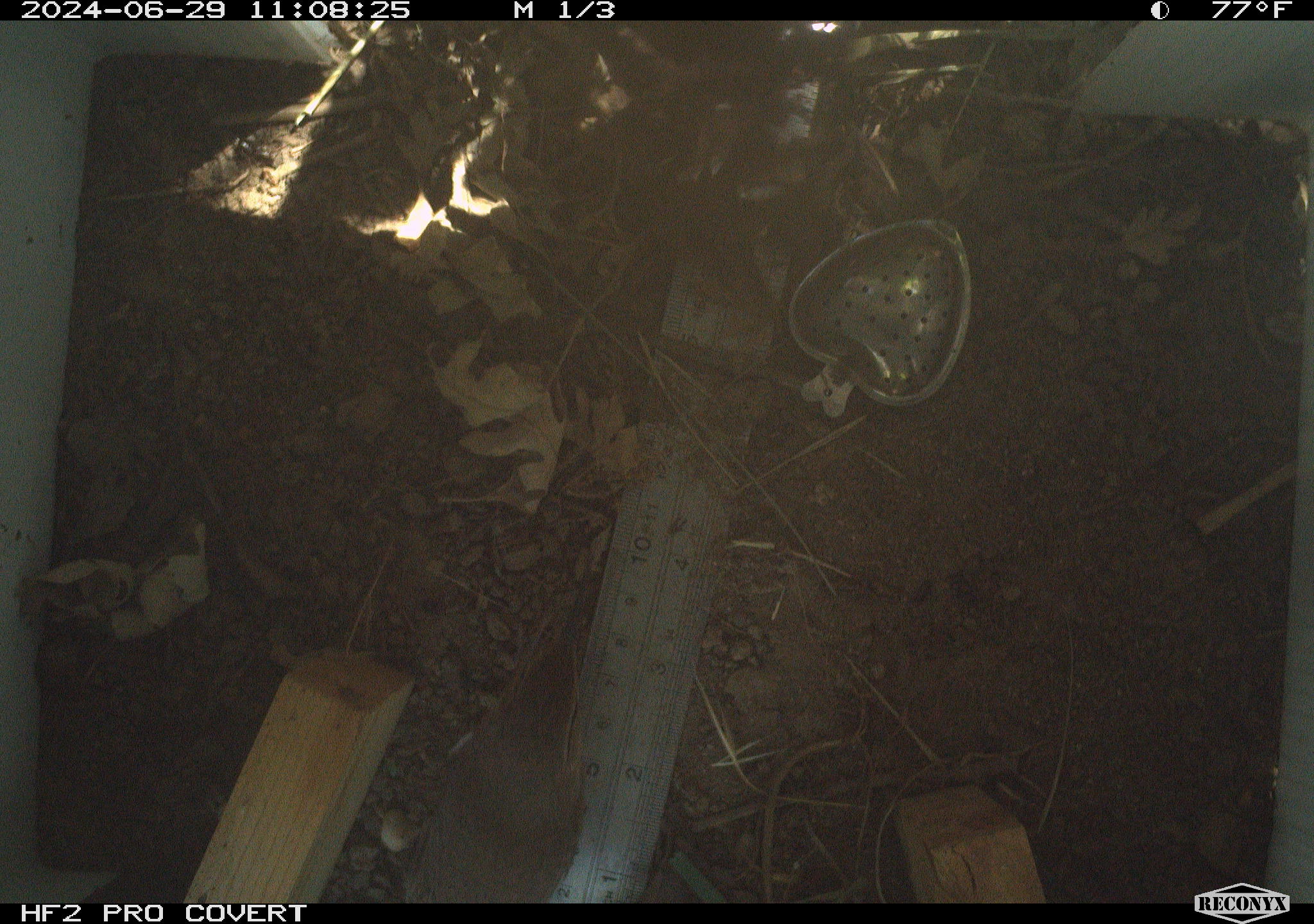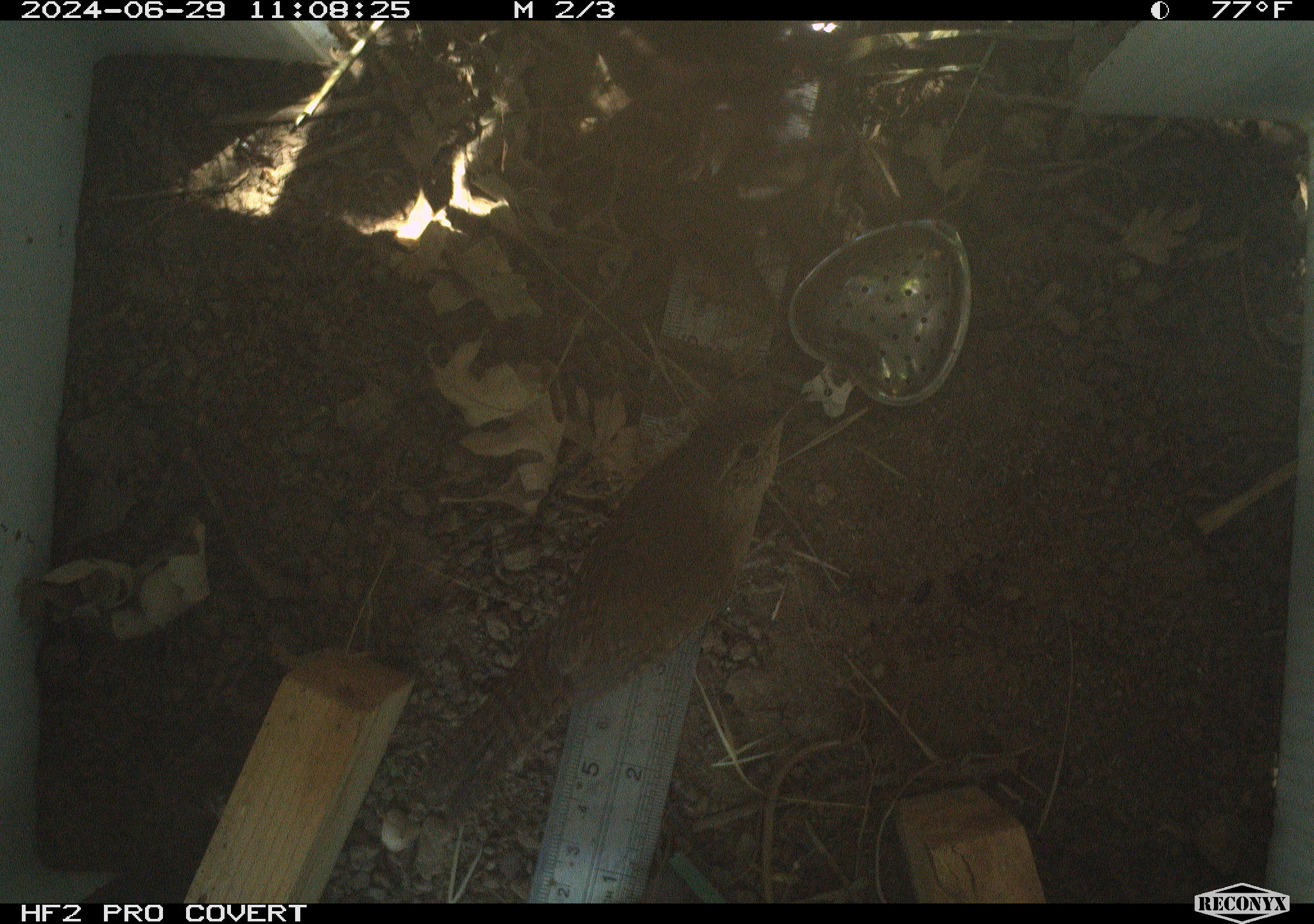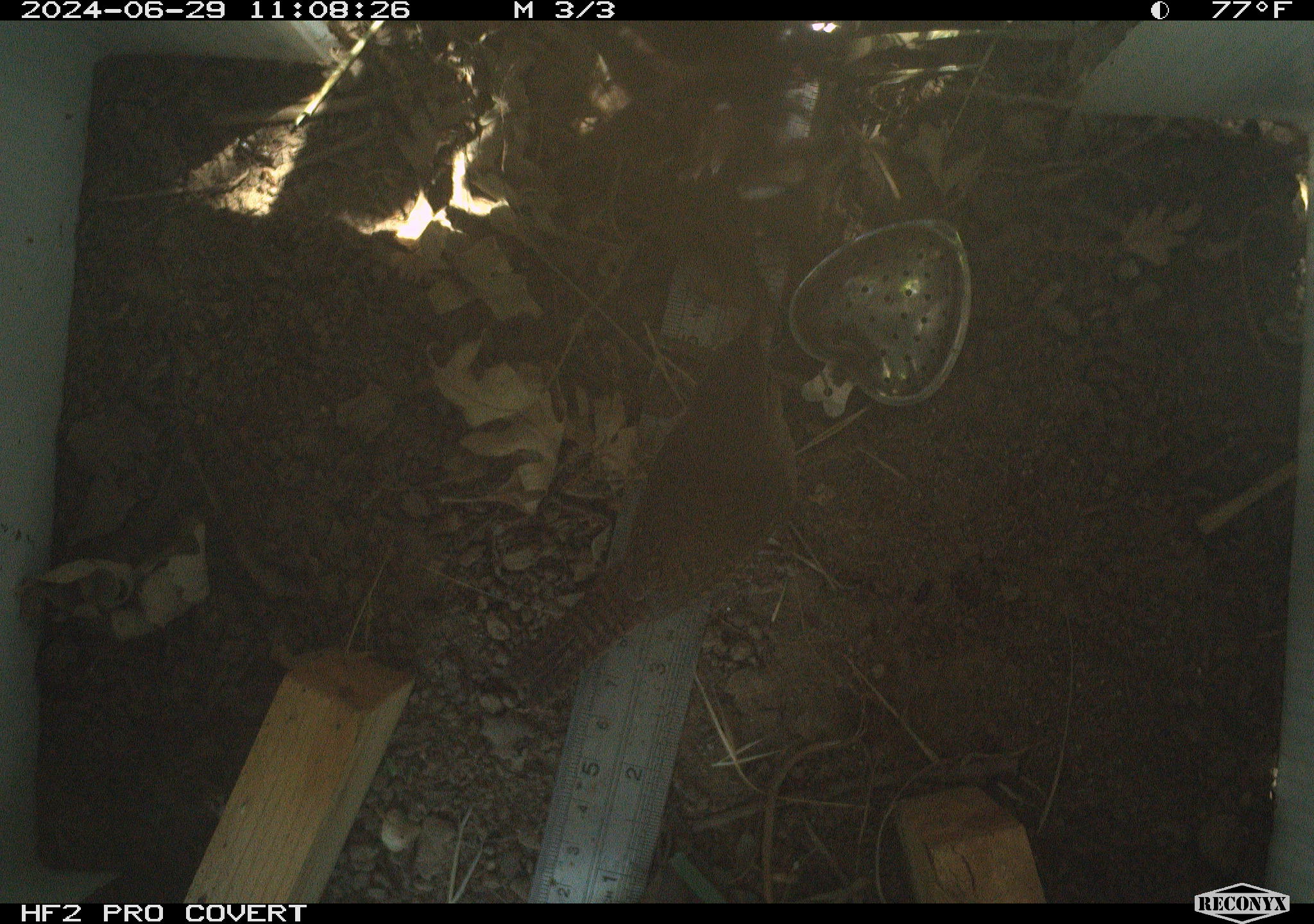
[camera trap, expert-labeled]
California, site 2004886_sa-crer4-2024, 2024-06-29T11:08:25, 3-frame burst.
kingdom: Animalia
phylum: Chordata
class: Aves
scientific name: Aves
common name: bird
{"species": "bird (Aves)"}